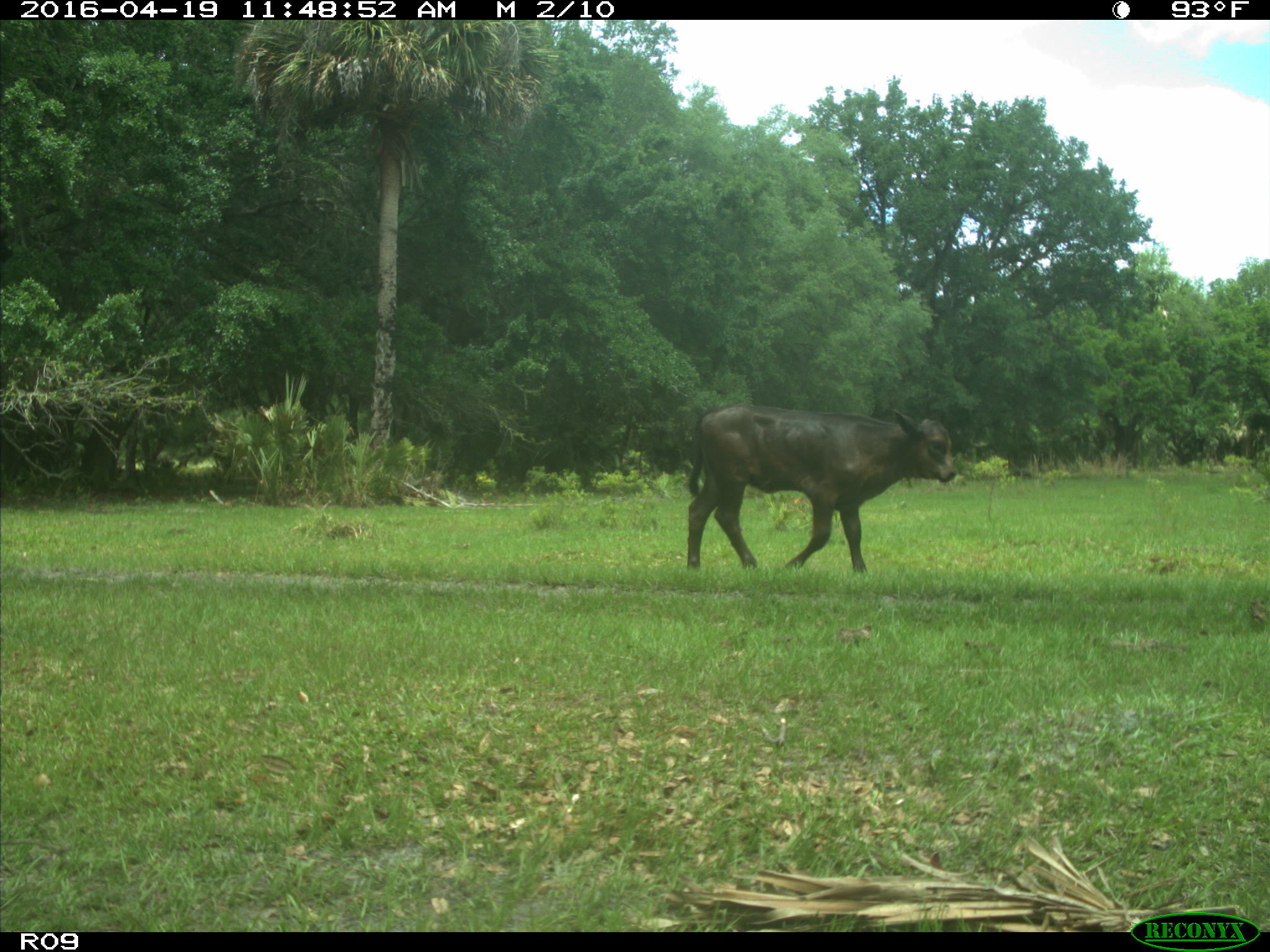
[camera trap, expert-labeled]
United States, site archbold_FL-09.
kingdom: Animalia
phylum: Chordata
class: Mammalia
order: Artiodactyla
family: Bovidae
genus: Bos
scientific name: Bos taurus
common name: domestic cow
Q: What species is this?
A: Bos taurus (domestic cow).